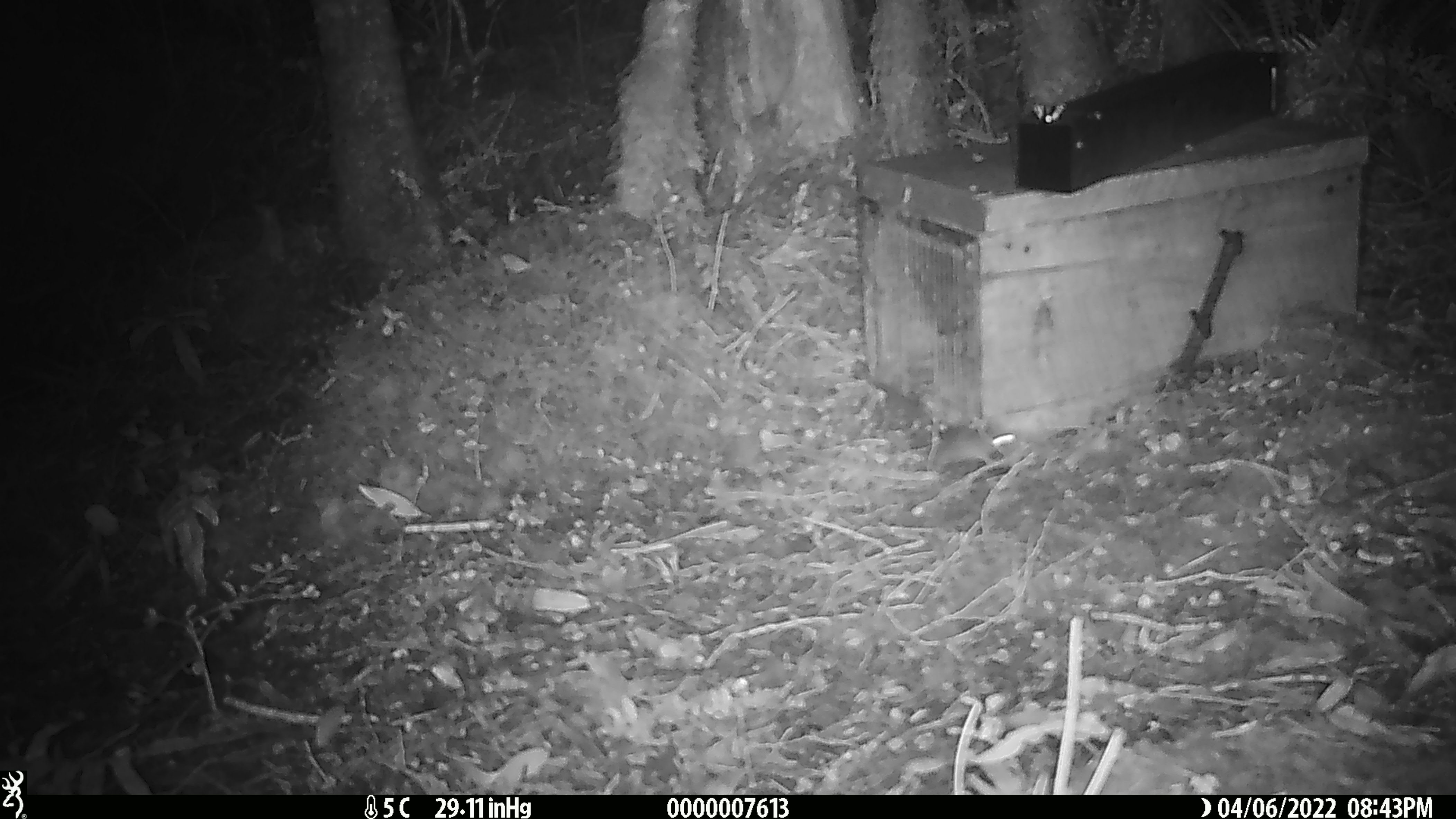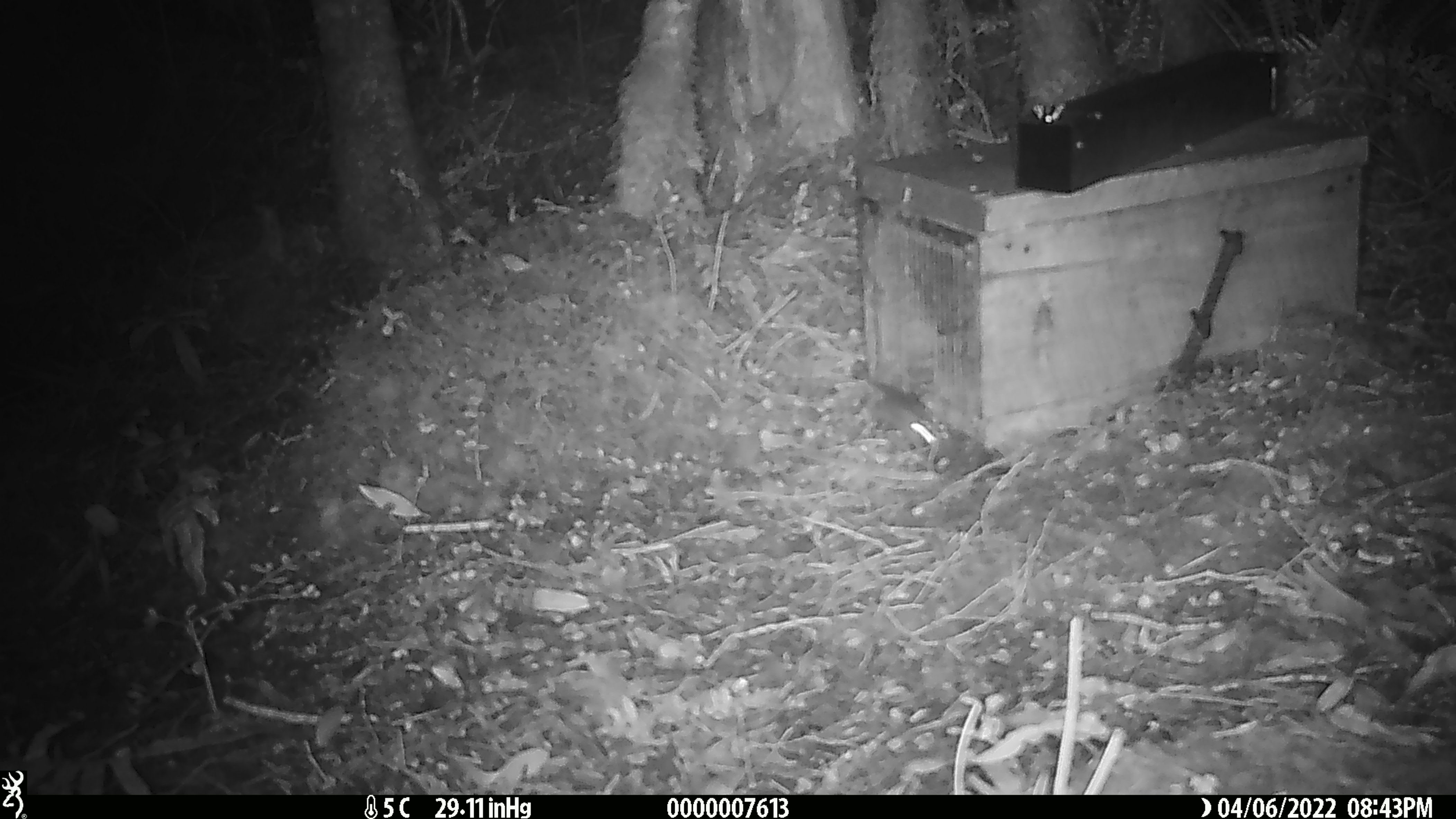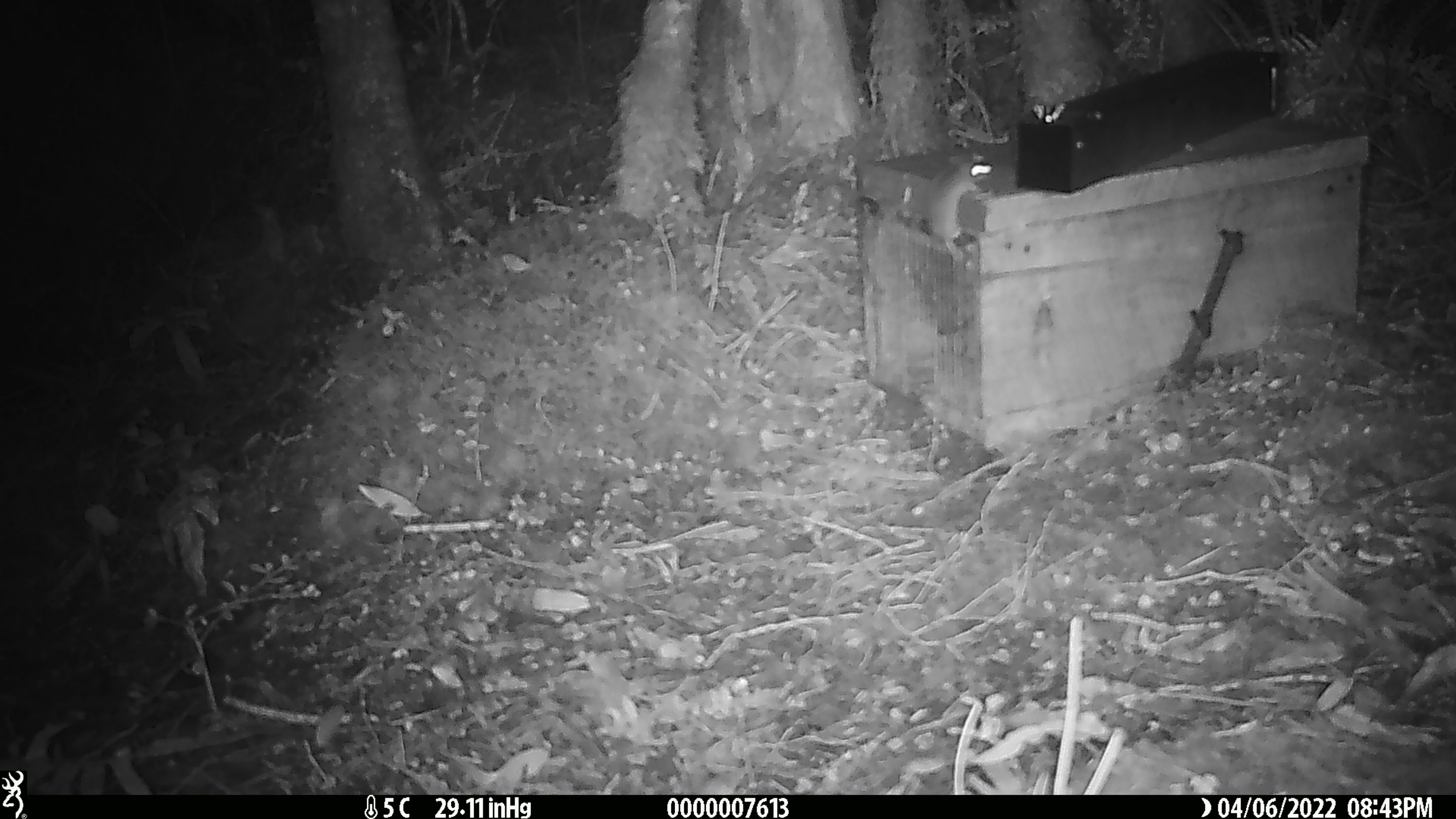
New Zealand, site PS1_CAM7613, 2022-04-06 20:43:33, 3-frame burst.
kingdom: Animalia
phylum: Chordata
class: Mammalia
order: Rodentia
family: Muridae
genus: Mus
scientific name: Mus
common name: mouse